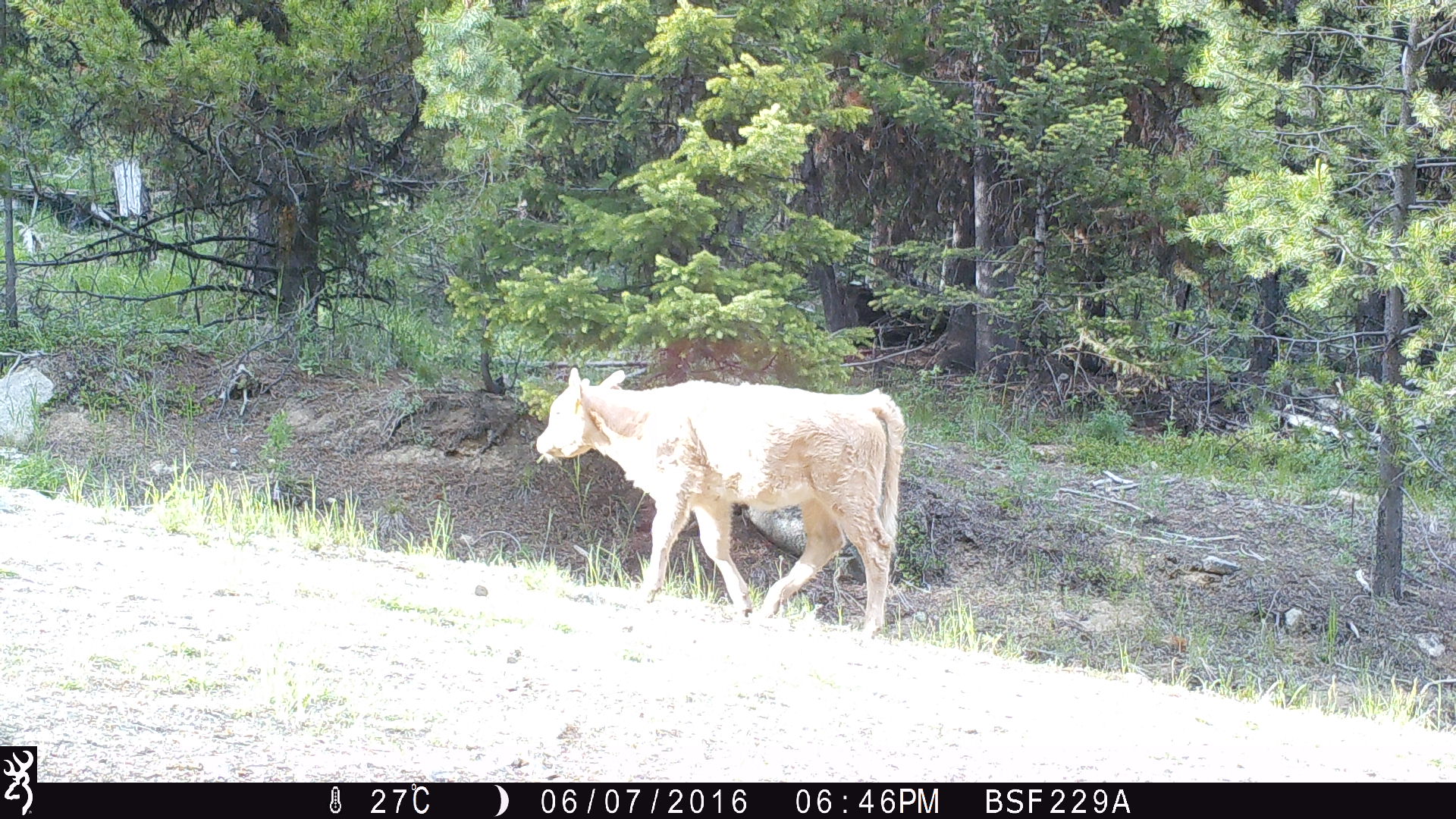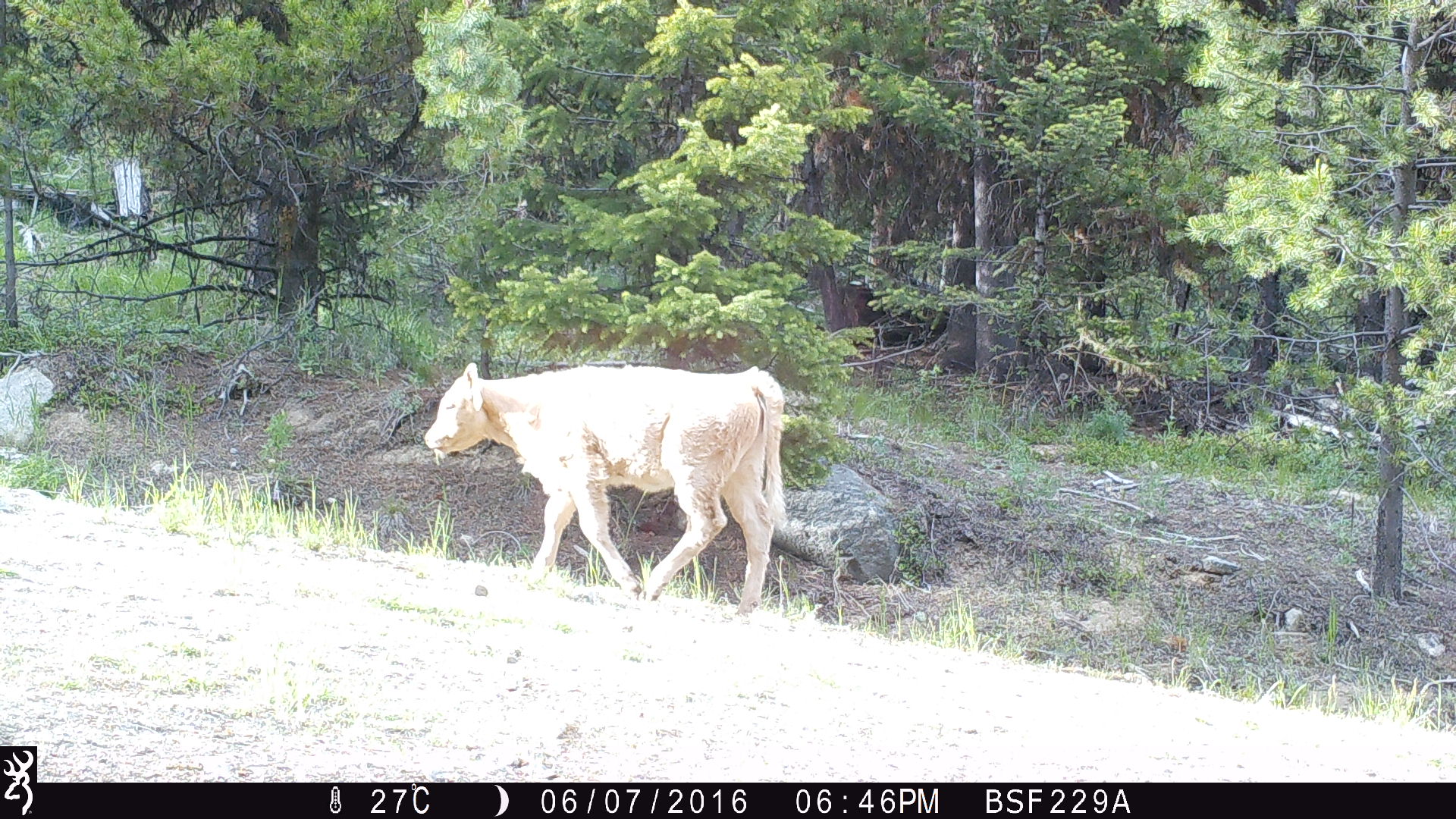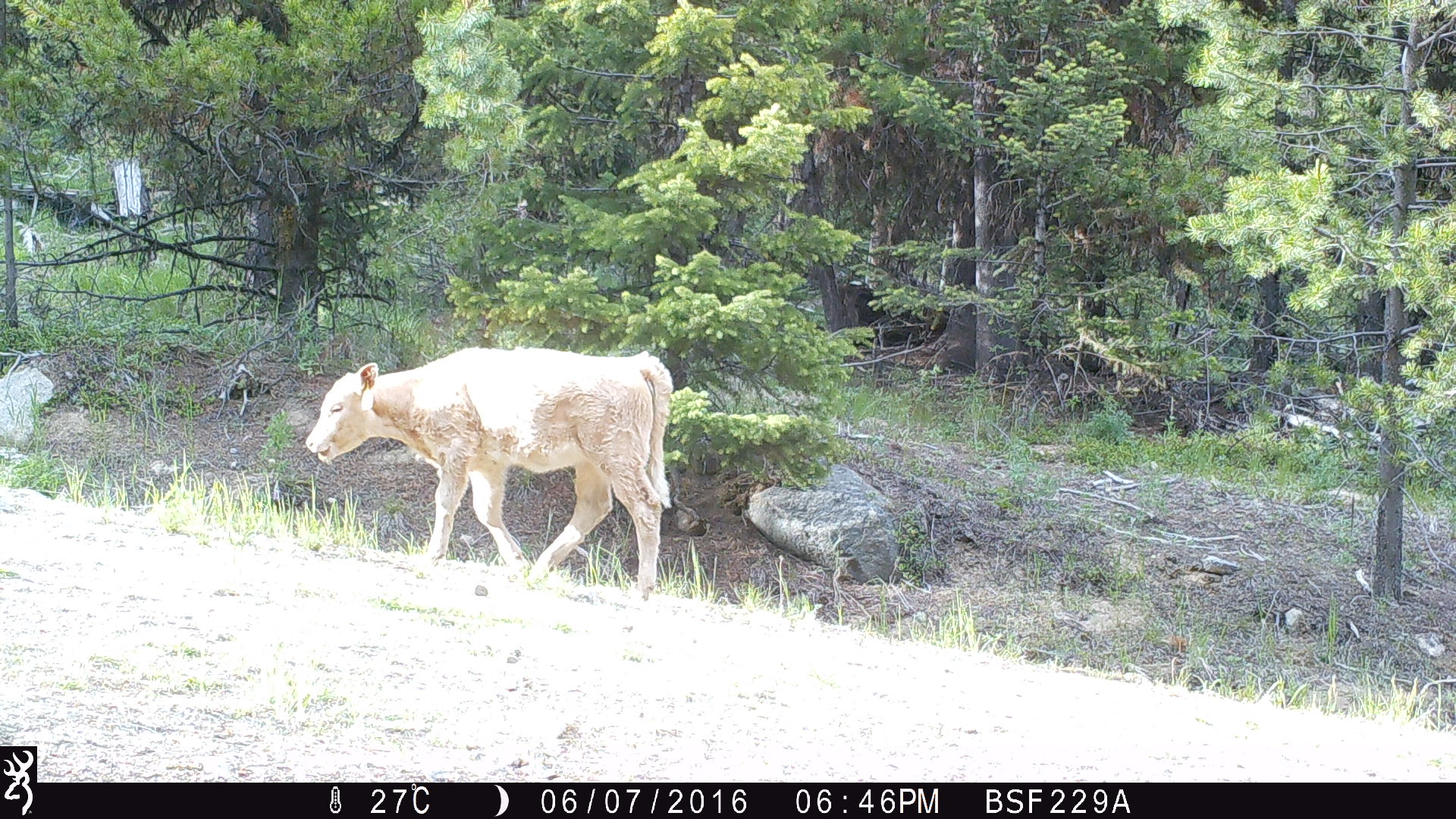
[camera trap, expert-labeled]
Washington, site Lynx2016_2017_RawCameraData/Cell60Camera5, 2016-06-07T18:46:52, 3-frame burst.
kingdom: Animalia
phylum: Chordata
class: Mammalia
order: Artiodactyla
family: Bovidae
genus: Bos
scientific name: Bos taurus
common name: domestic cattle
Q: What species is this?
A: Domestic cattle (Bos taurus).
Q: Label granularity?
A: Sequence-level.